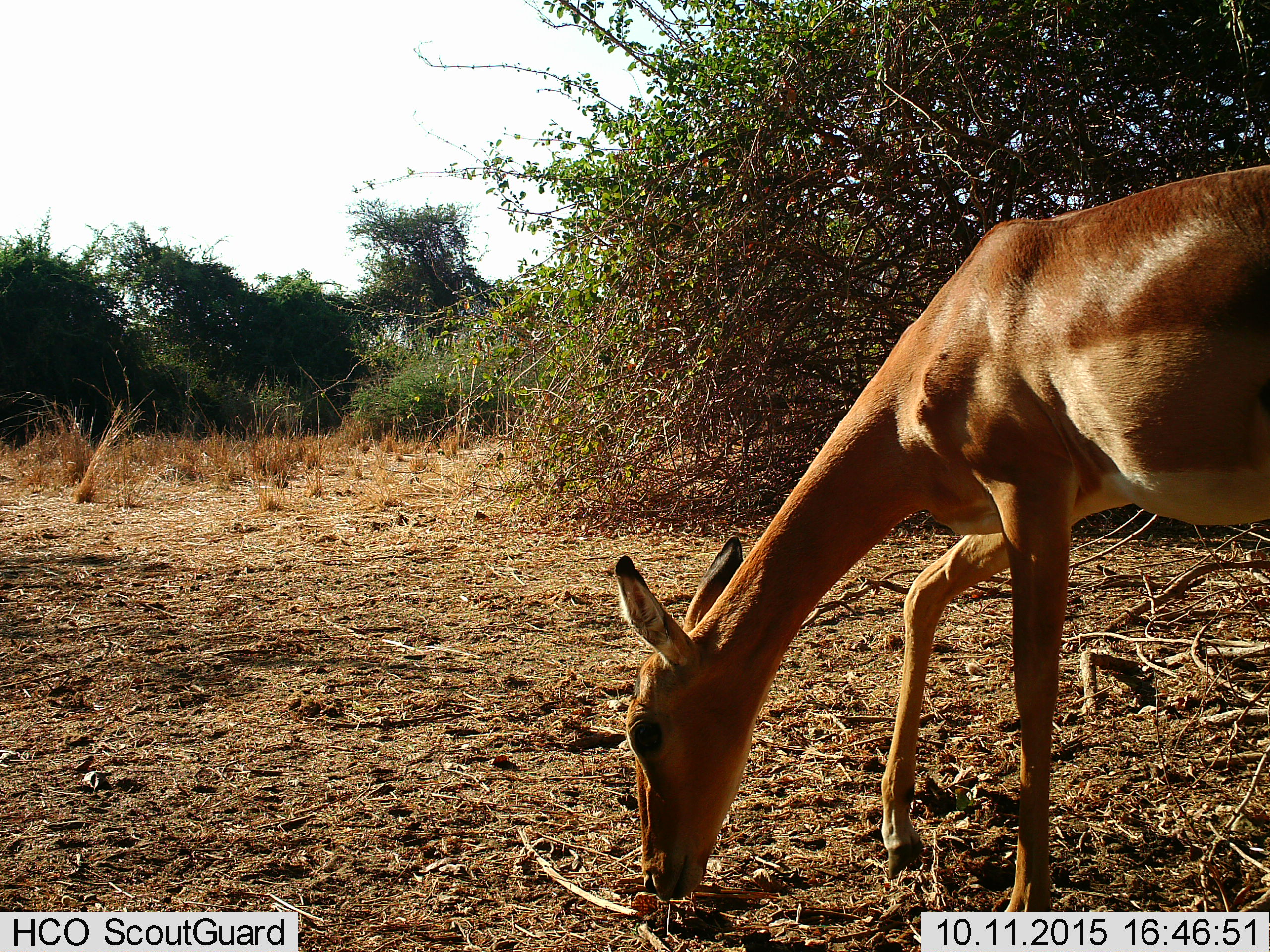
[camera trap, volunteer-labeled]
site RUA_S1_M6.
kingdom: Animalia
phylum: Chordata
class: Mammalia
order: Artiodactyla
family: Bovidae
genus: Aepyceros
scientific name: Aepyceros melampus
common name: impala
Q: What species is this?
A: Impala (Aepyceros melampus).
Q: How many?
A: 1.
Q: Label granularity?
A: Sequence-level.